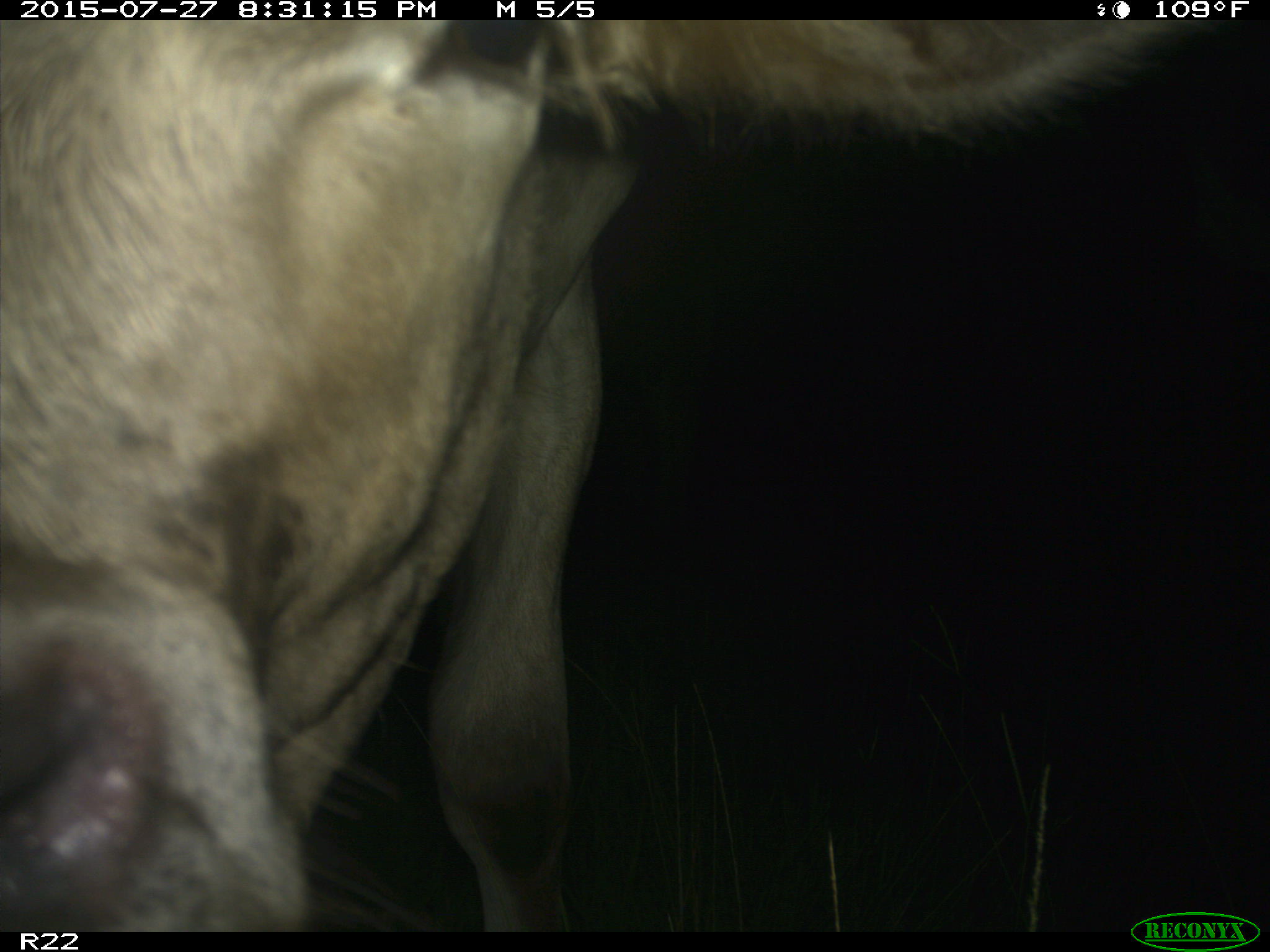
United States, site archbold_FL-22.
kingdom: Animalia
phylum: Chordata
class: Mammalia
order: Artiodactyla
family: Bovidae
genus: Bos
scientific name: Bos taurus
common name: domestic cow